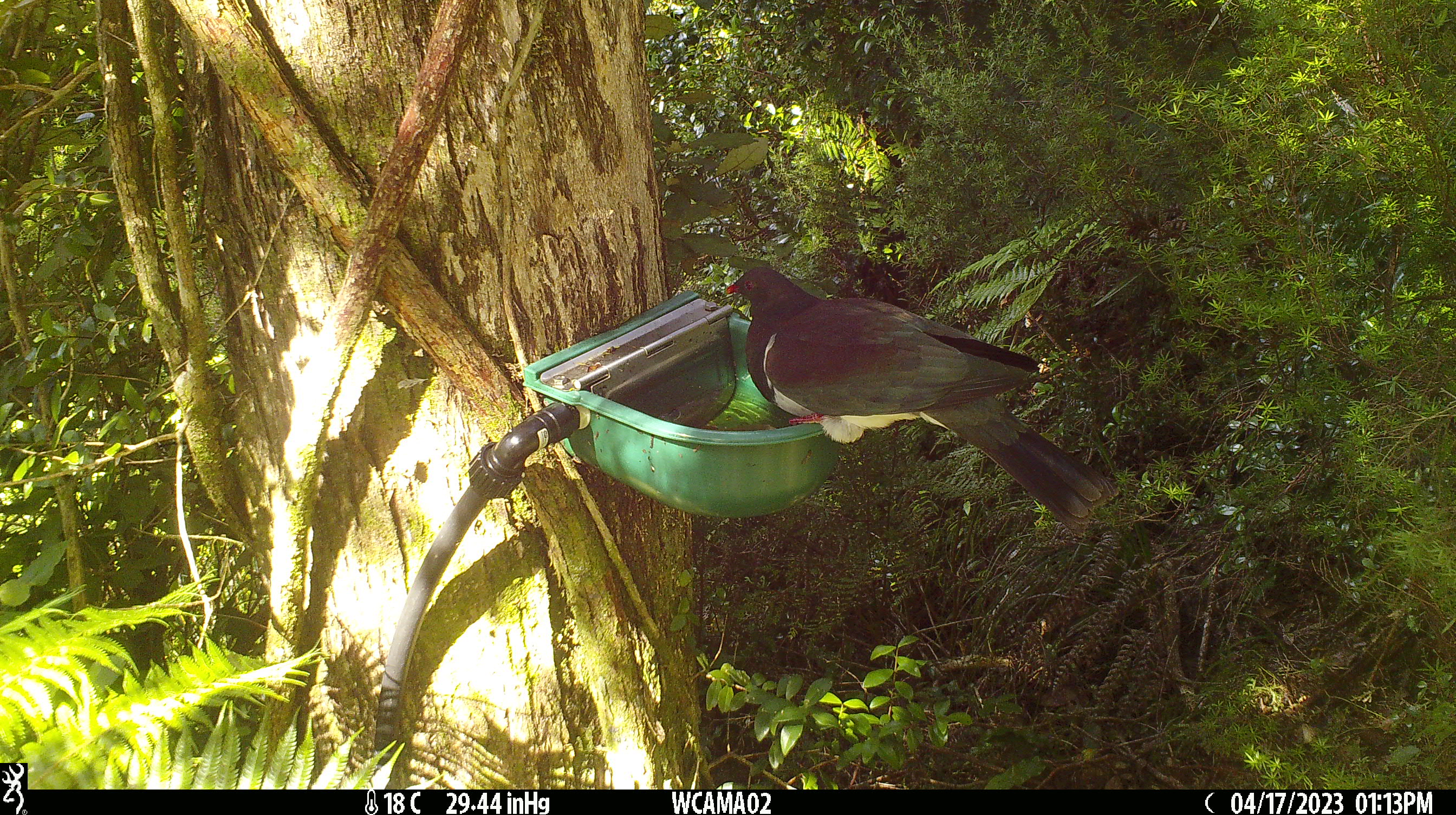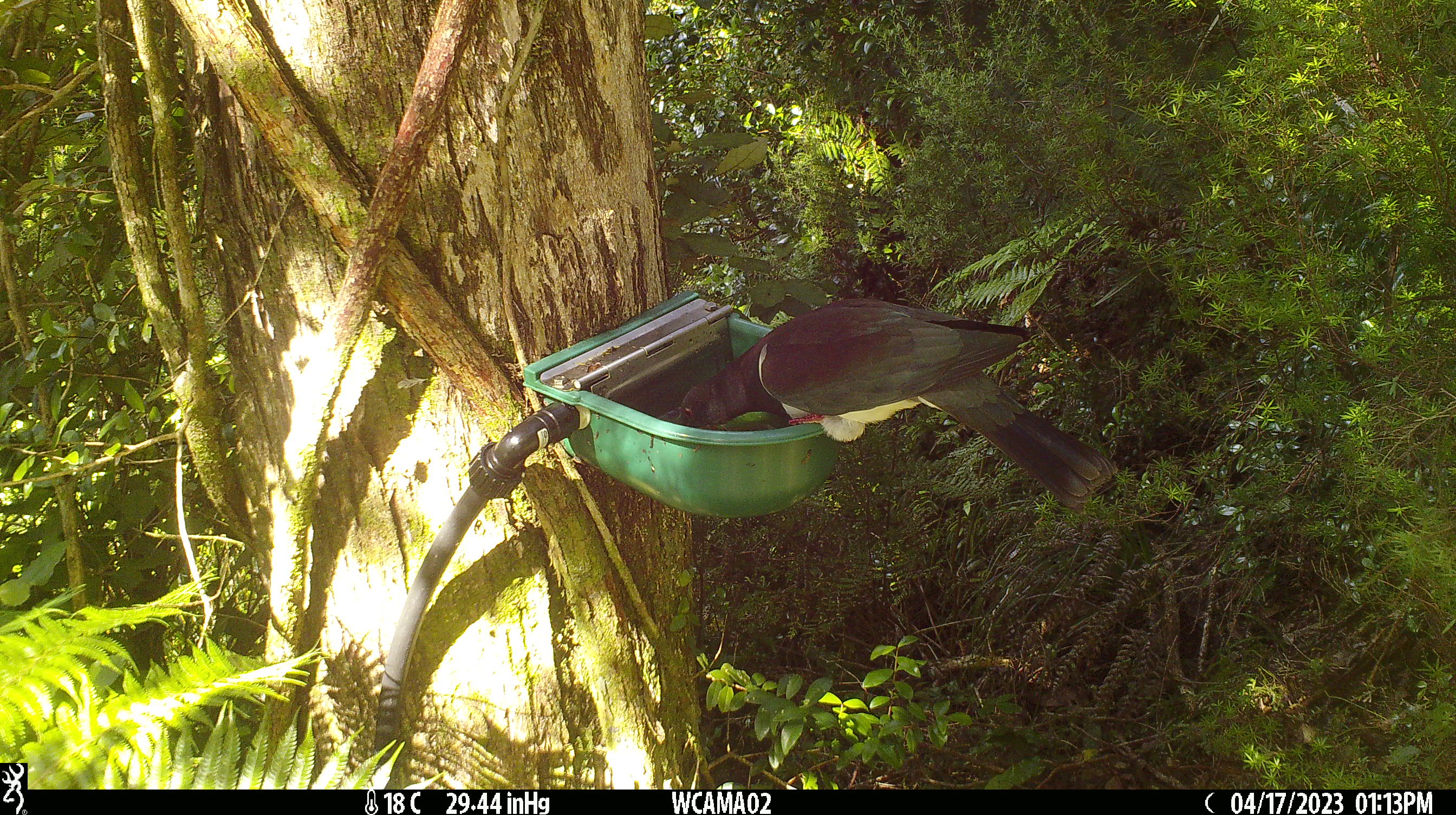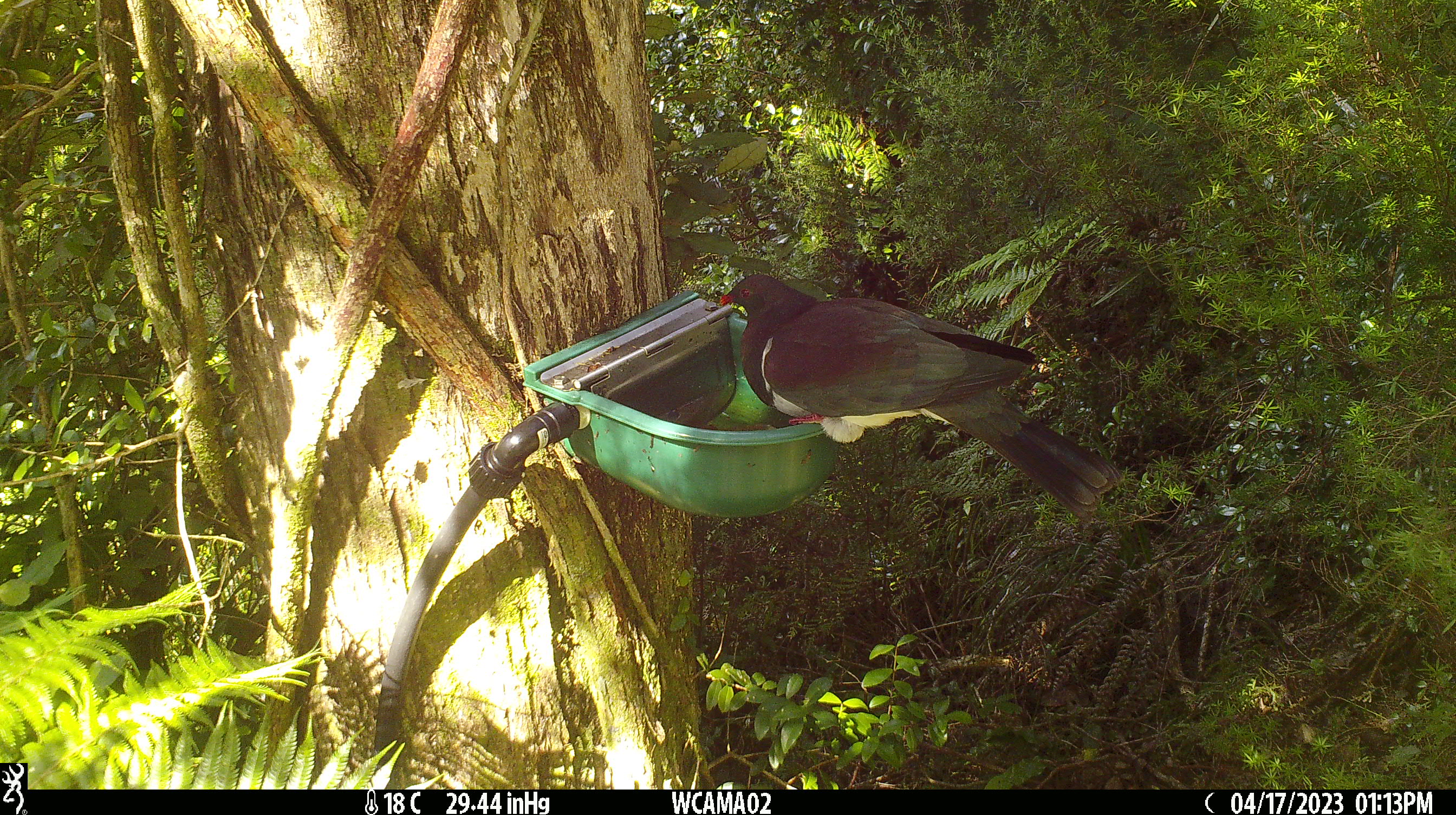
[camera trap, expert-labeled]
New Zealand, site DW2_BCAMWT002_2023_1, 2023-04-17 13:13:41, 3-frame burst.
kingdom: Animalia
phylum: Chordata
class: Aves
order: Columbiformes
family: Columbidae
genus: Hemiphaga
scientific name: Hemiphaga novaeseelandiae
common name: new zealand pigeon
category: kereru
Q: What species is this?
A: Kereru (new zealand pigeon) (Hemiphaga novaeseelandiae).